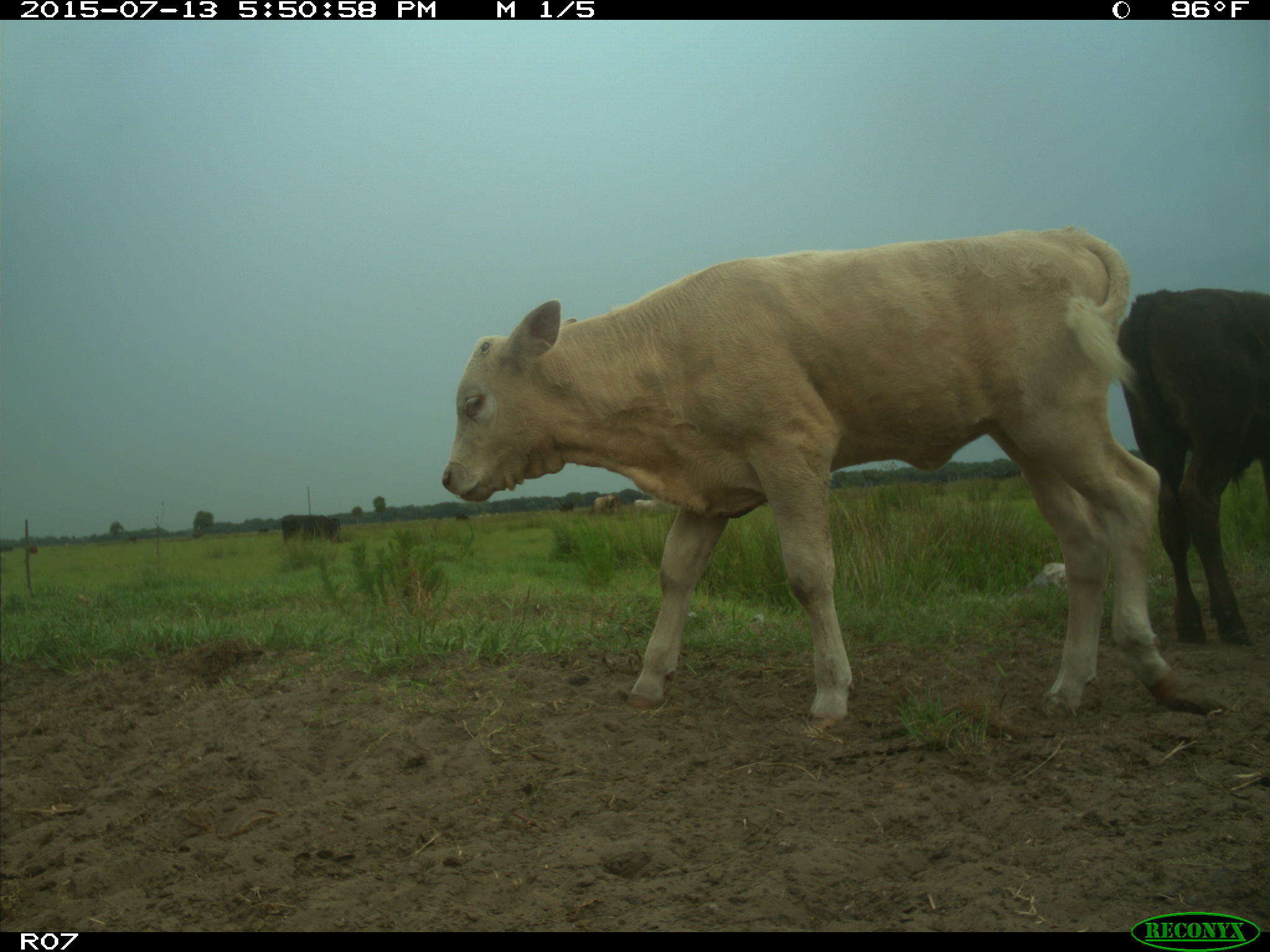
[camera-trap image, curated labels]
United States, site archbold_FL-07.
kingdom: Animalia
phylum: Chordata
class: Mammalia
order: Artiodactyla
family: Bovidae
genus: Bos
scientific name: Bos taurus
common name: domestic cow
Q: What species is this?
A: Bos taurus (domestic cow).